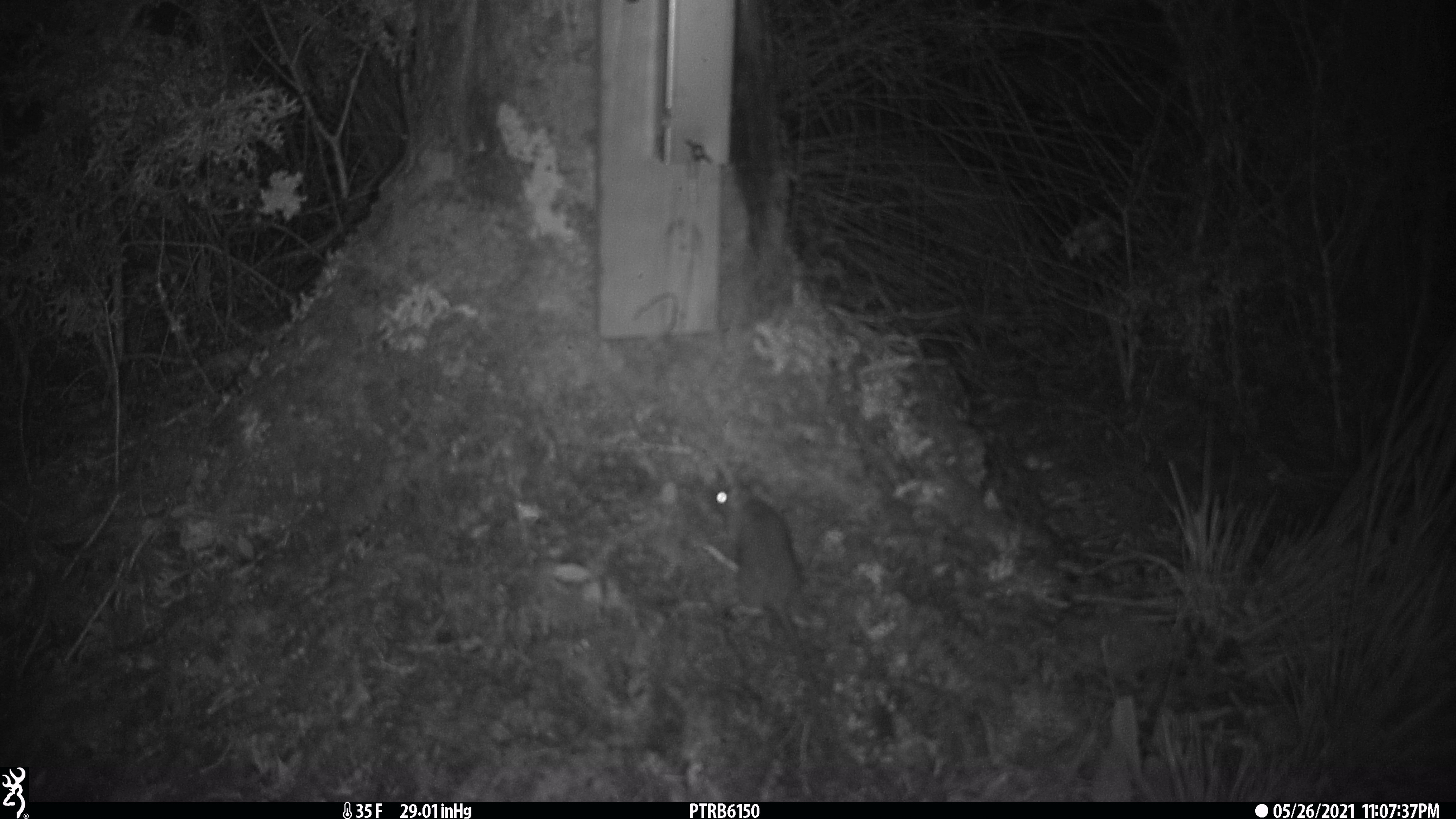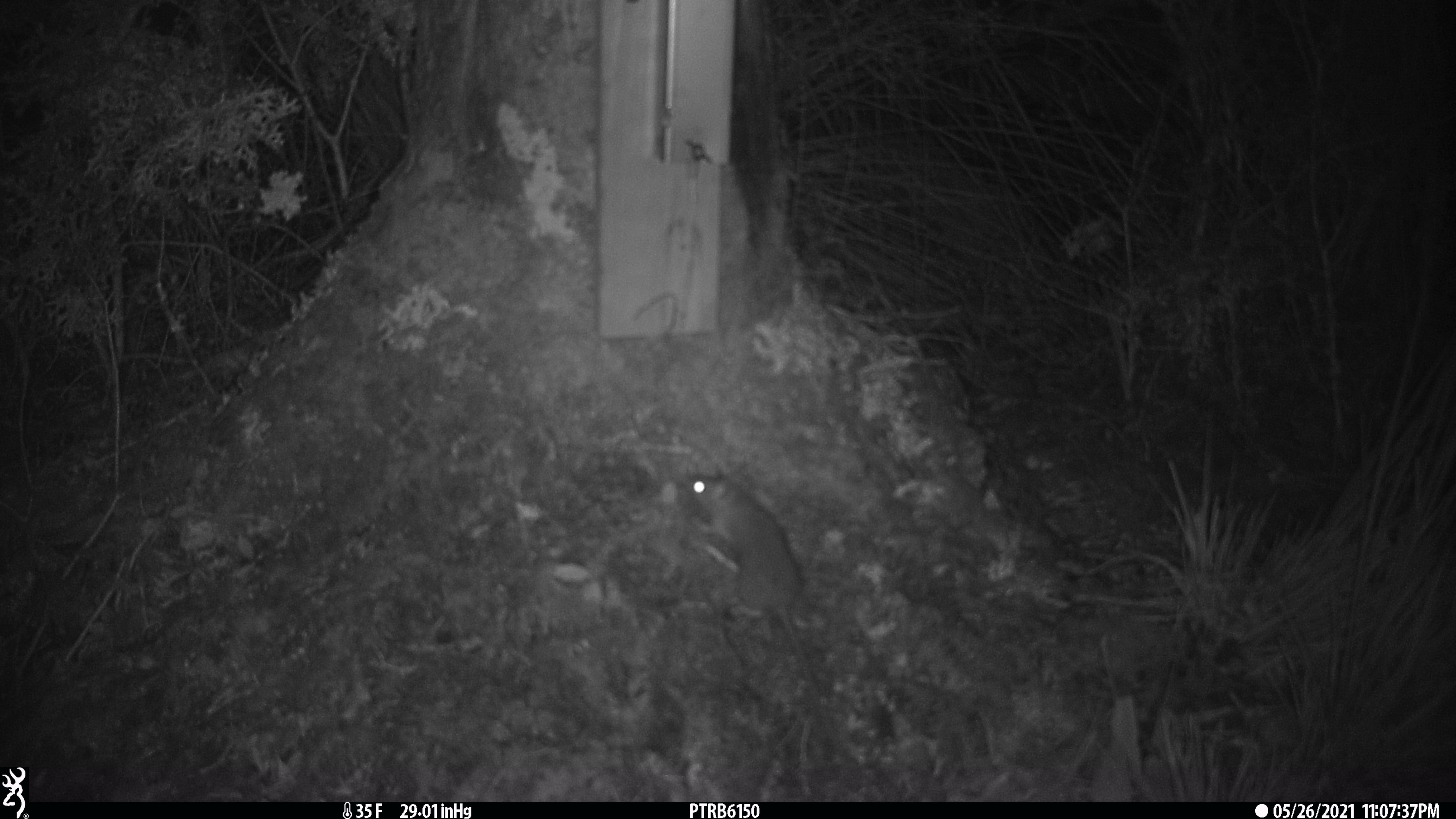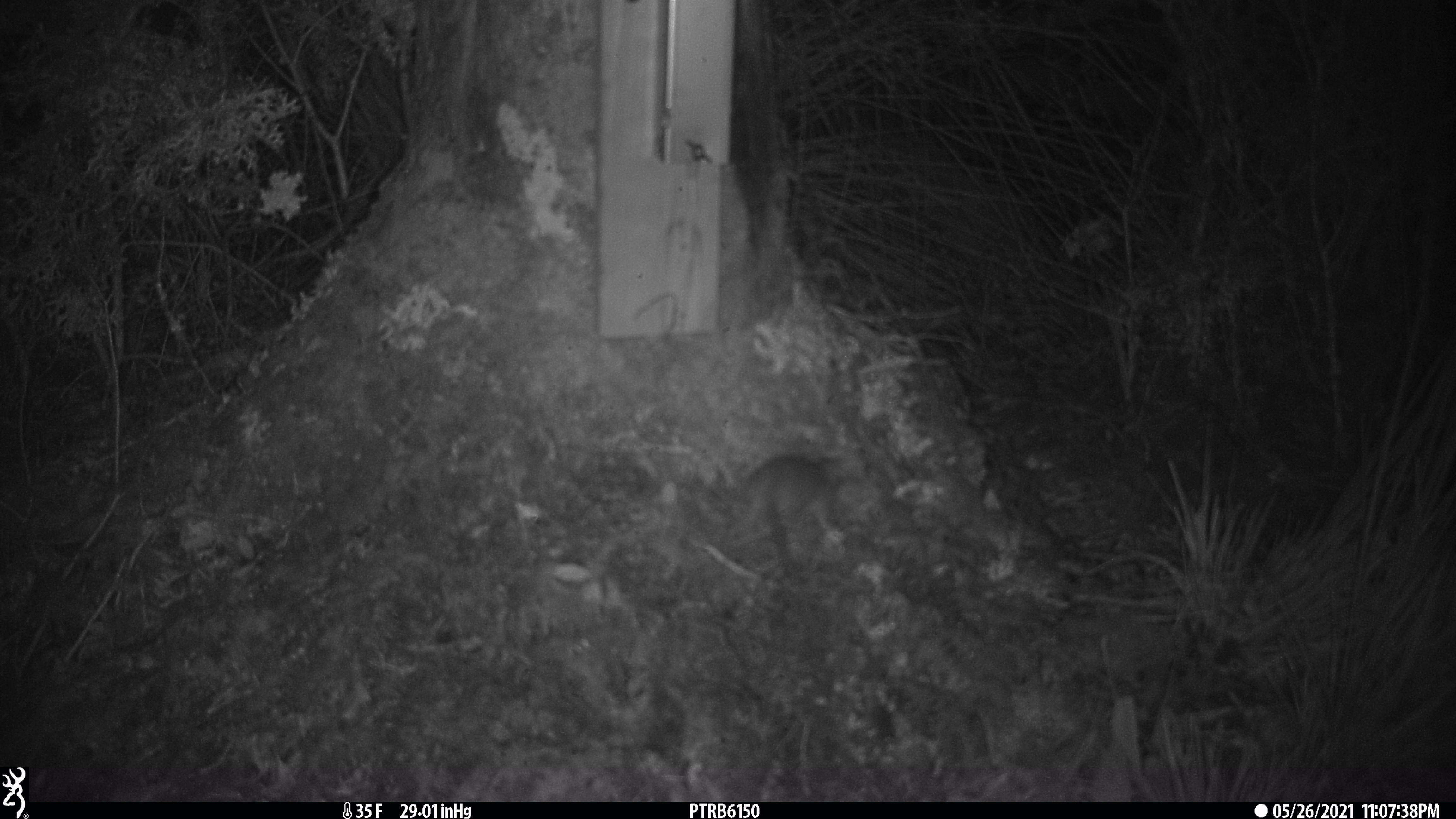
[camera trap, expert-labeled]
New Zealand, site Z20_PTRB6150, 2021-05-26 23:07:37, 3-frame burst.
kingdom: Animalia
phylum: Chordata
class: Mammalia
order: Rodentia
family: Muridae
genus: Rattus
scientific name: Rattus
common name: rat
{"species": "rat (Rattus)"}